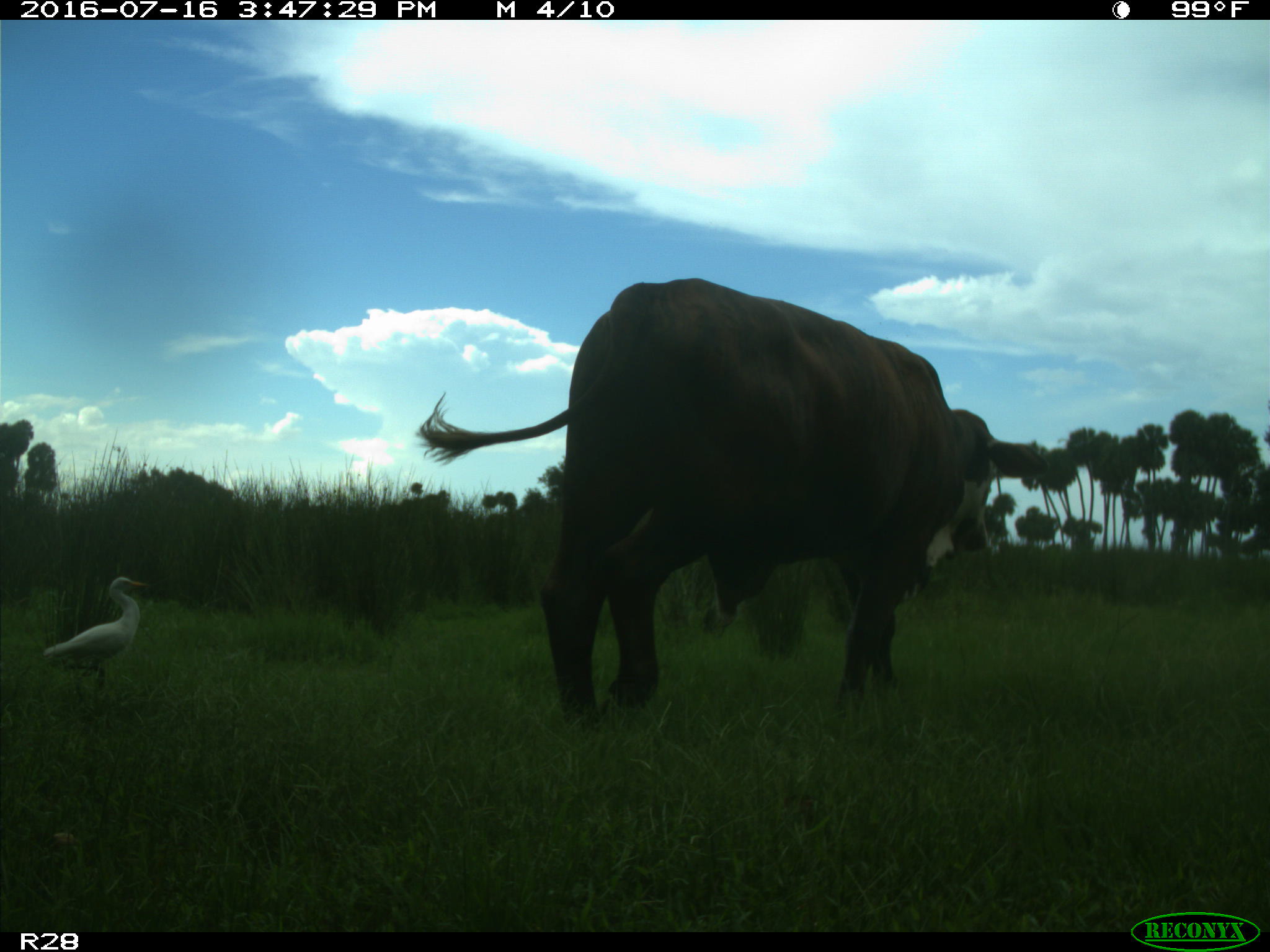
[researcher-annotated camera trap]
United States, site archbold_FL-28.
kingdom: Animalia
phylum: Chordata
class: Mammalia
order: Artiodactyla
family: Bovidae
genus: Bos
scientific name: Bos taurus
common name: domestic cow